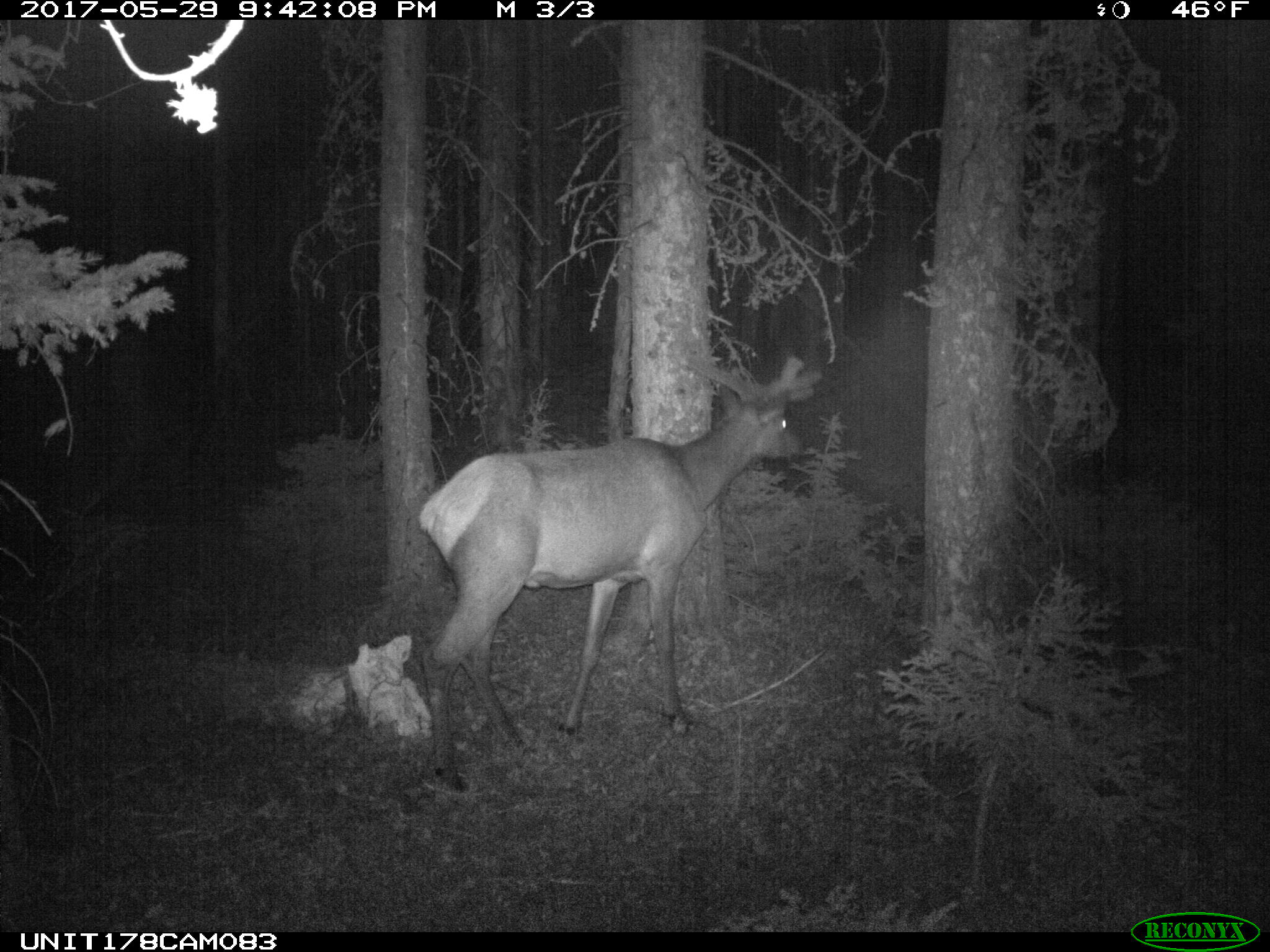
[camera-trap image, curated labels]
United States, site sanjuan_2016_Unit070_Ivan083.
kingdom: Animalia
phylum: Chordata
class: Mammalia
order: Artiodactyla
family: Cervidae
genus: Cervus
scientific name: Cervus elaphus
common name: red deer